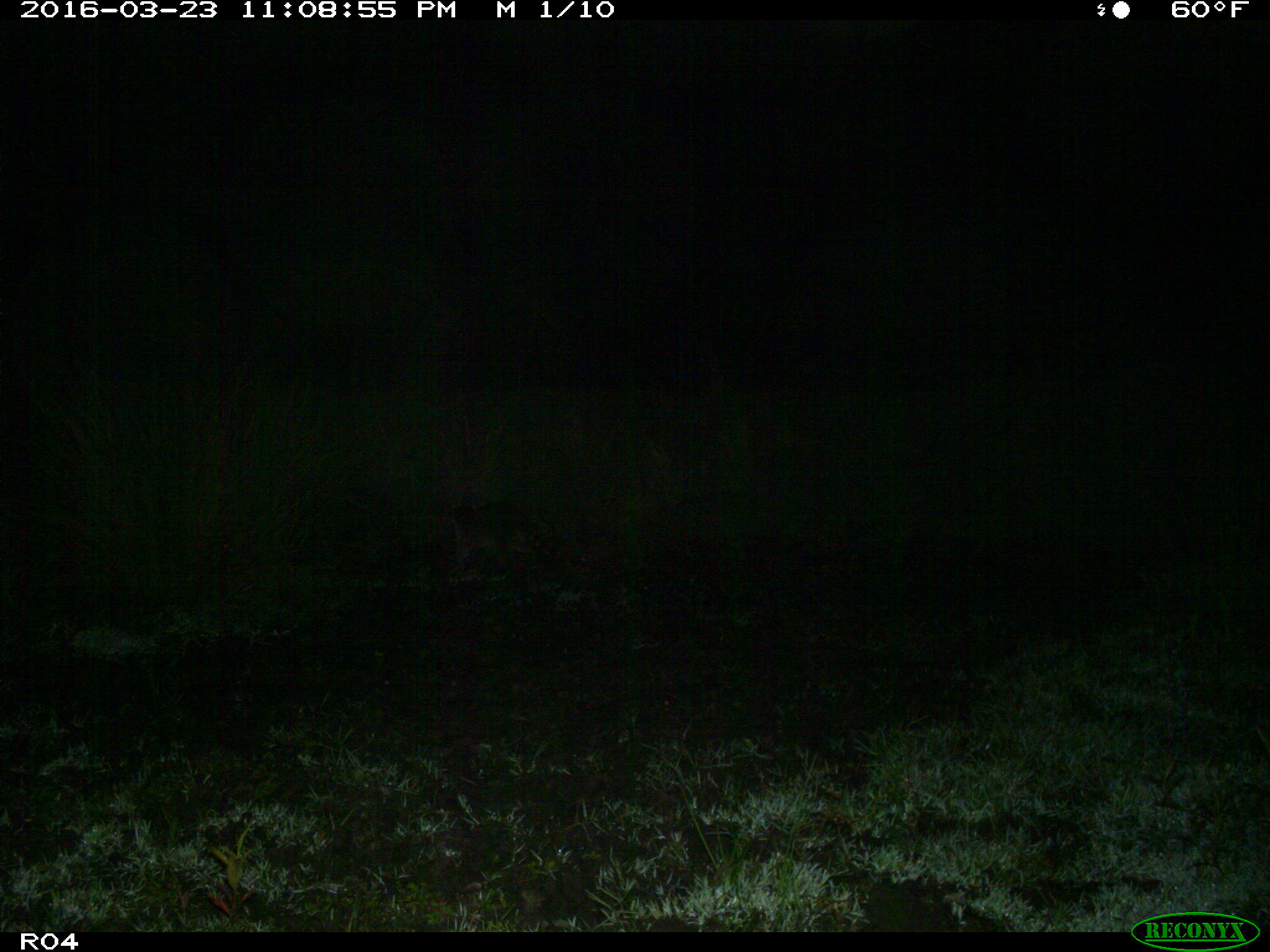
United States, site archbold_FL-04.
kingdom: Animalia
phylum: Chordata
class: Mammalia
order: Carnivora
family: Procyonidae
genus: Procyon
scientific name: Procyon lotor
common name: common raccoon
Procyon lotor (common raccoon).